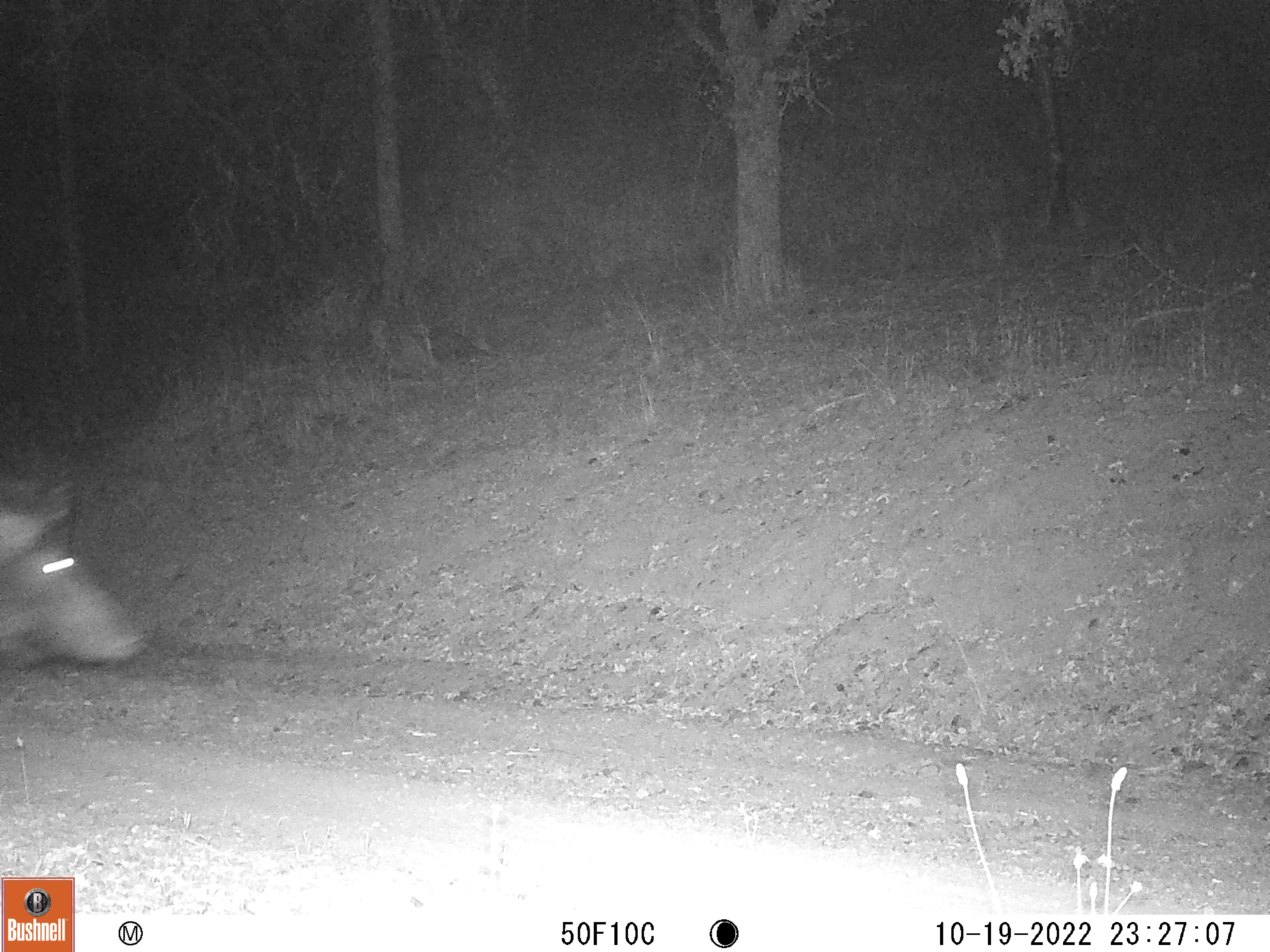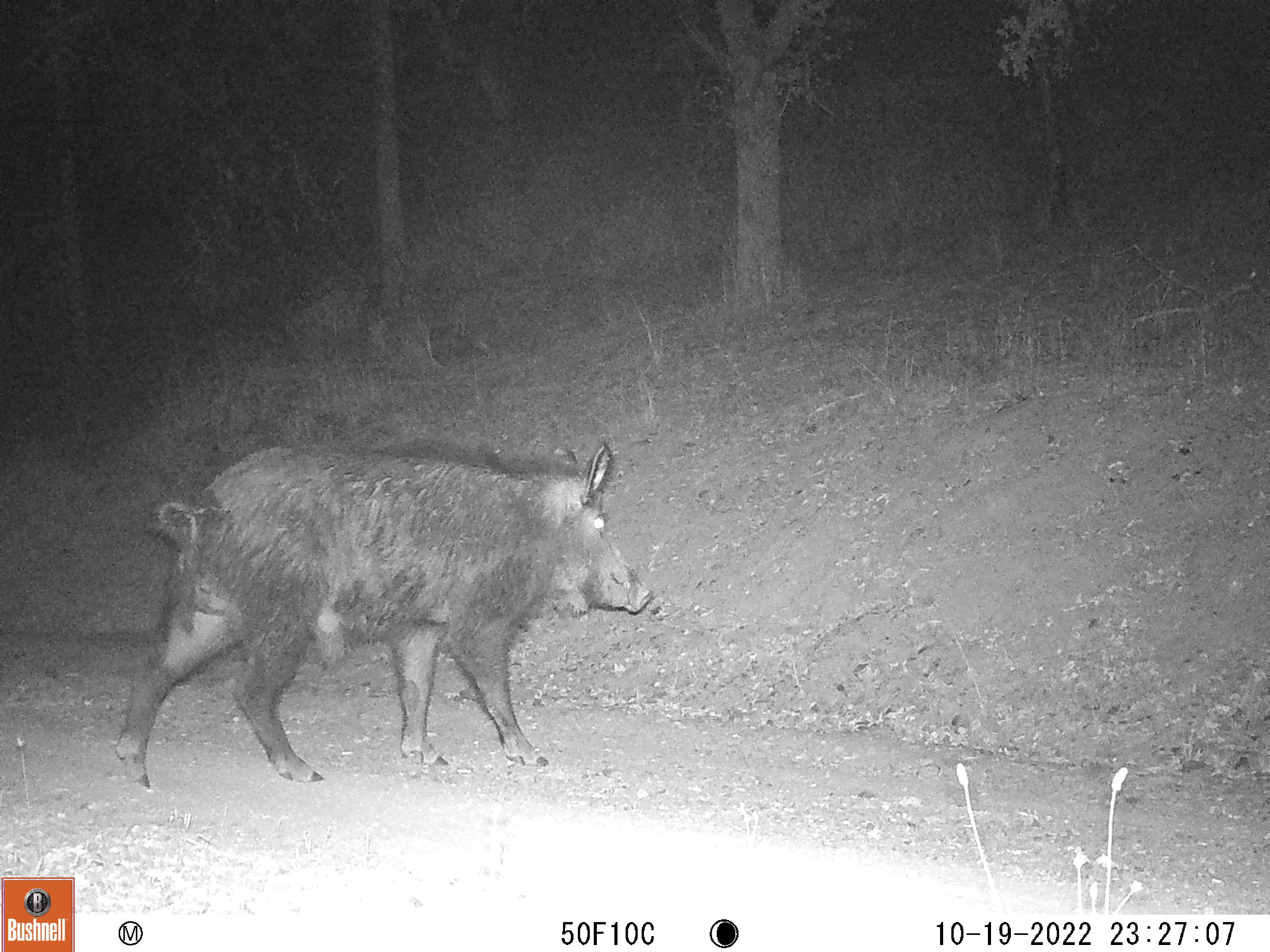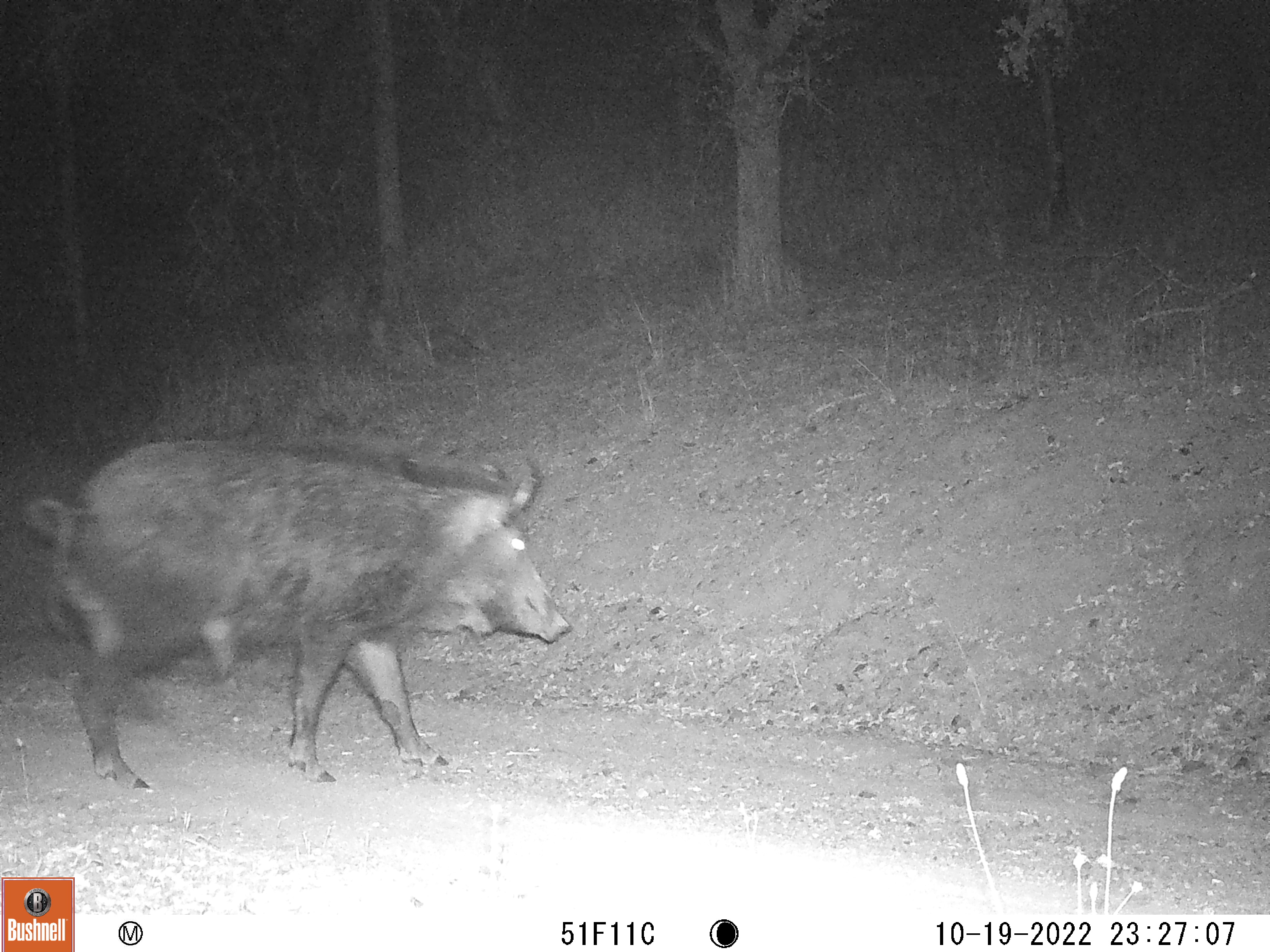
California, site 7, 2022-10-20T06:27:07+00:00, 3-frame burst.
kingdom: Animalia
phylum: Chordata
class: Mammalia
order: Artiodactyla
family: Suidae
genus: Sus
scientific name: Sus scrofa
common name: wild boar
Wild boar (Sus scrofa).